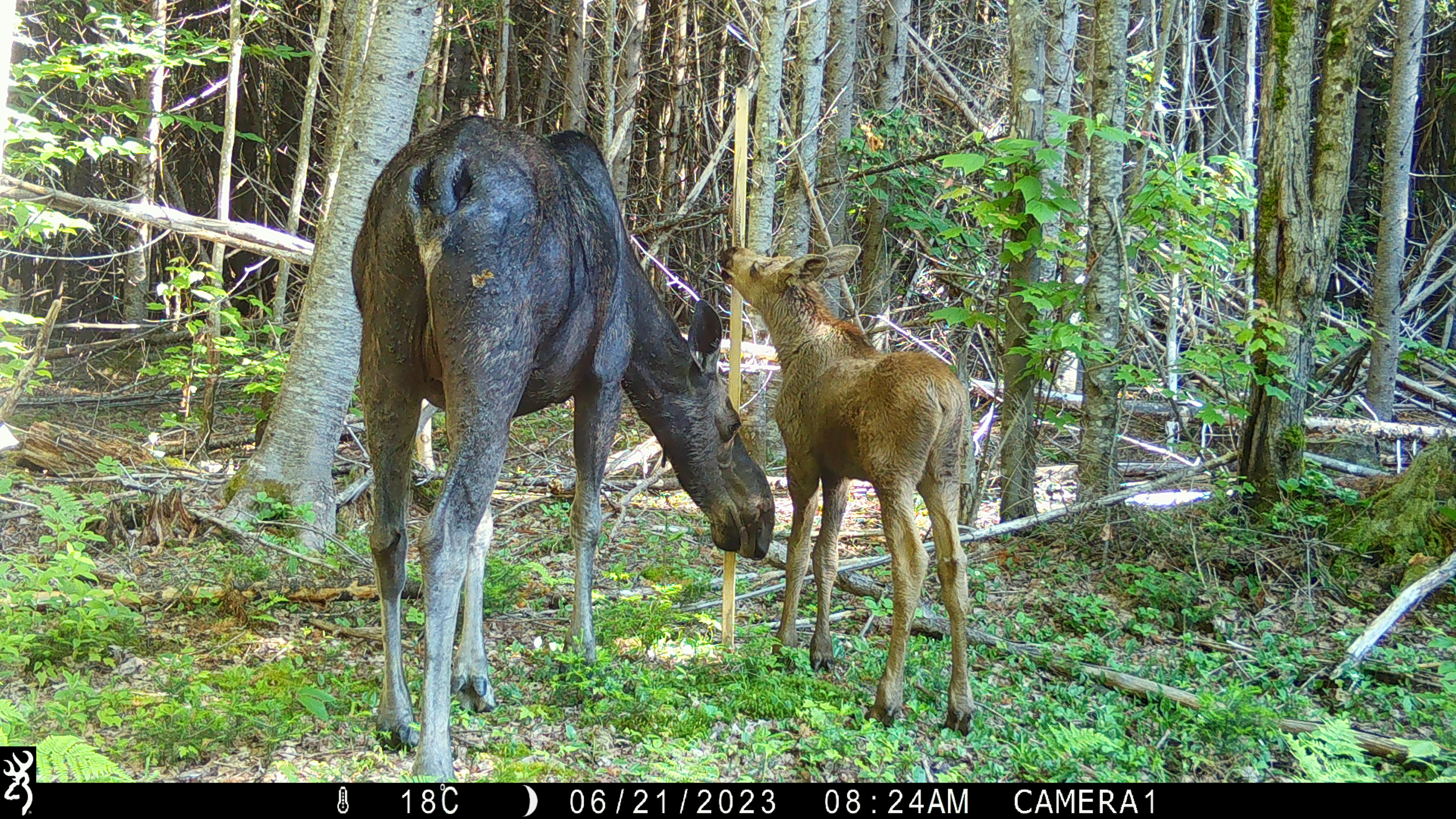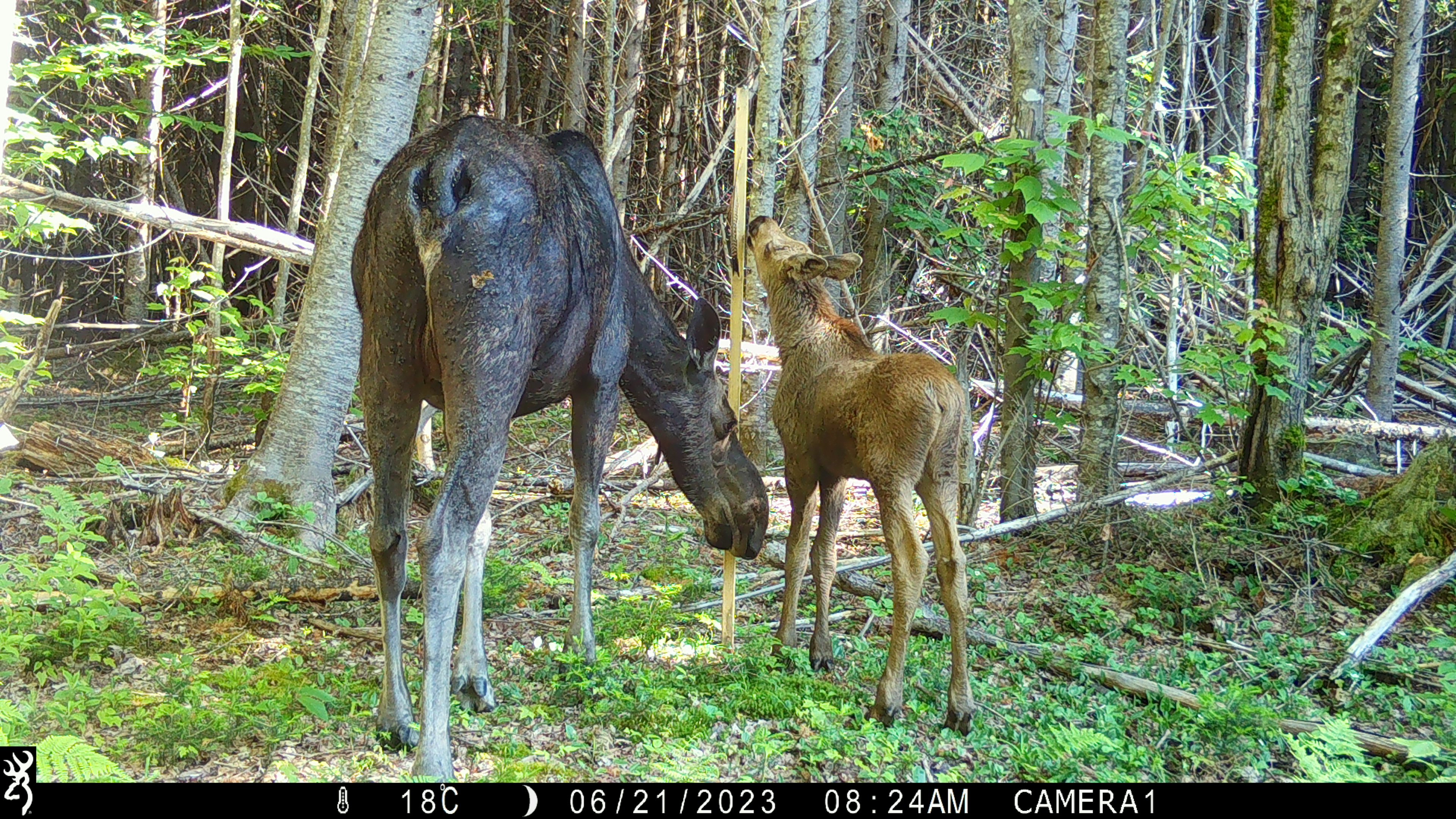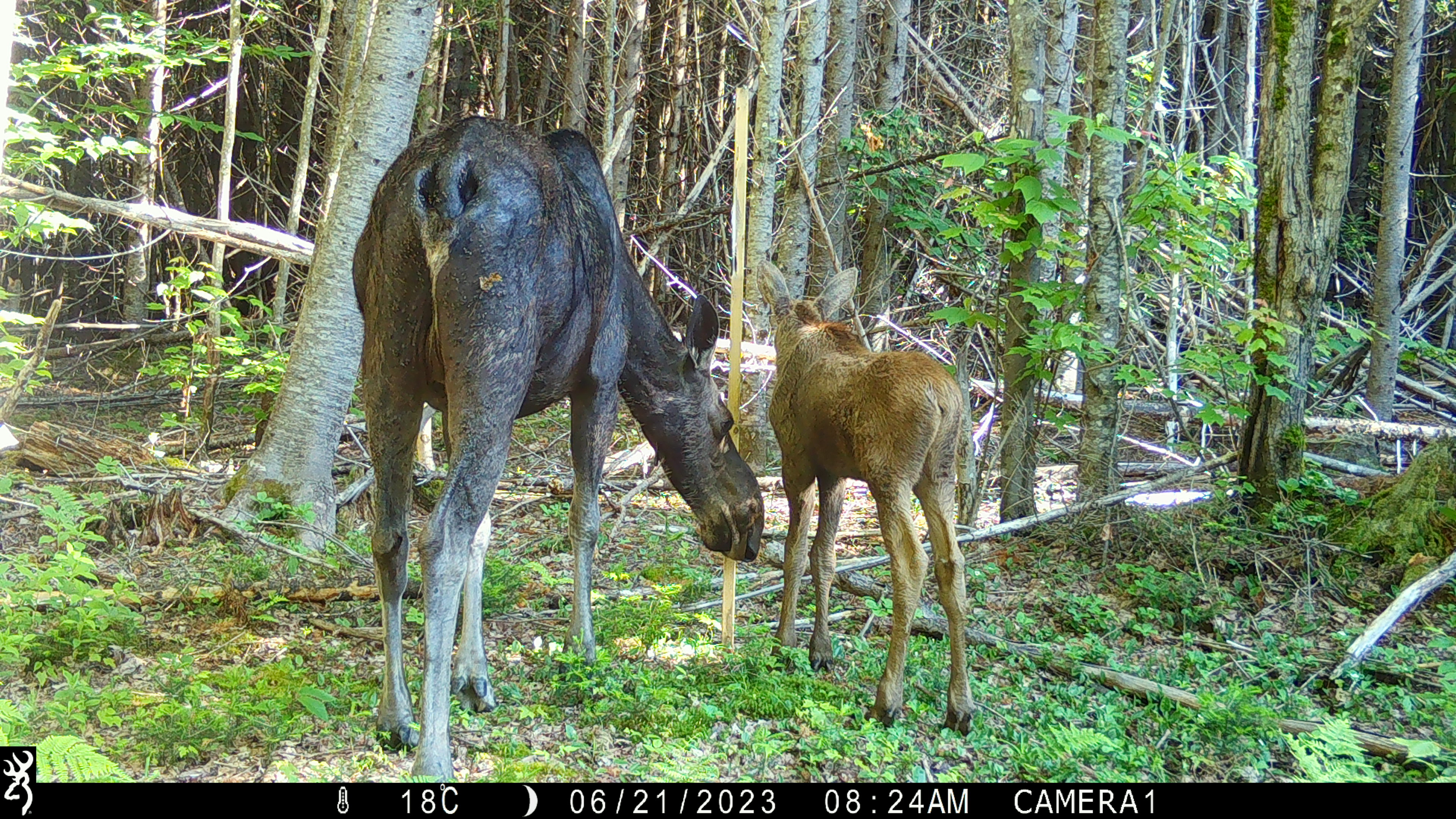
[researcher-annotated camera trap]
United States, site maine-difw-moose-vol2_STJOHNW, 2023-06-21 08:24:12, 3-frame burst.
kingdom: Animalia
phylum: Chordata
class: Mammalia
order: Artiodactyla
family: Cervidae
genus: Alces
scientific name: Alces alces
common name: moose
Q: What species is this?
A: Moose (Alces alces).